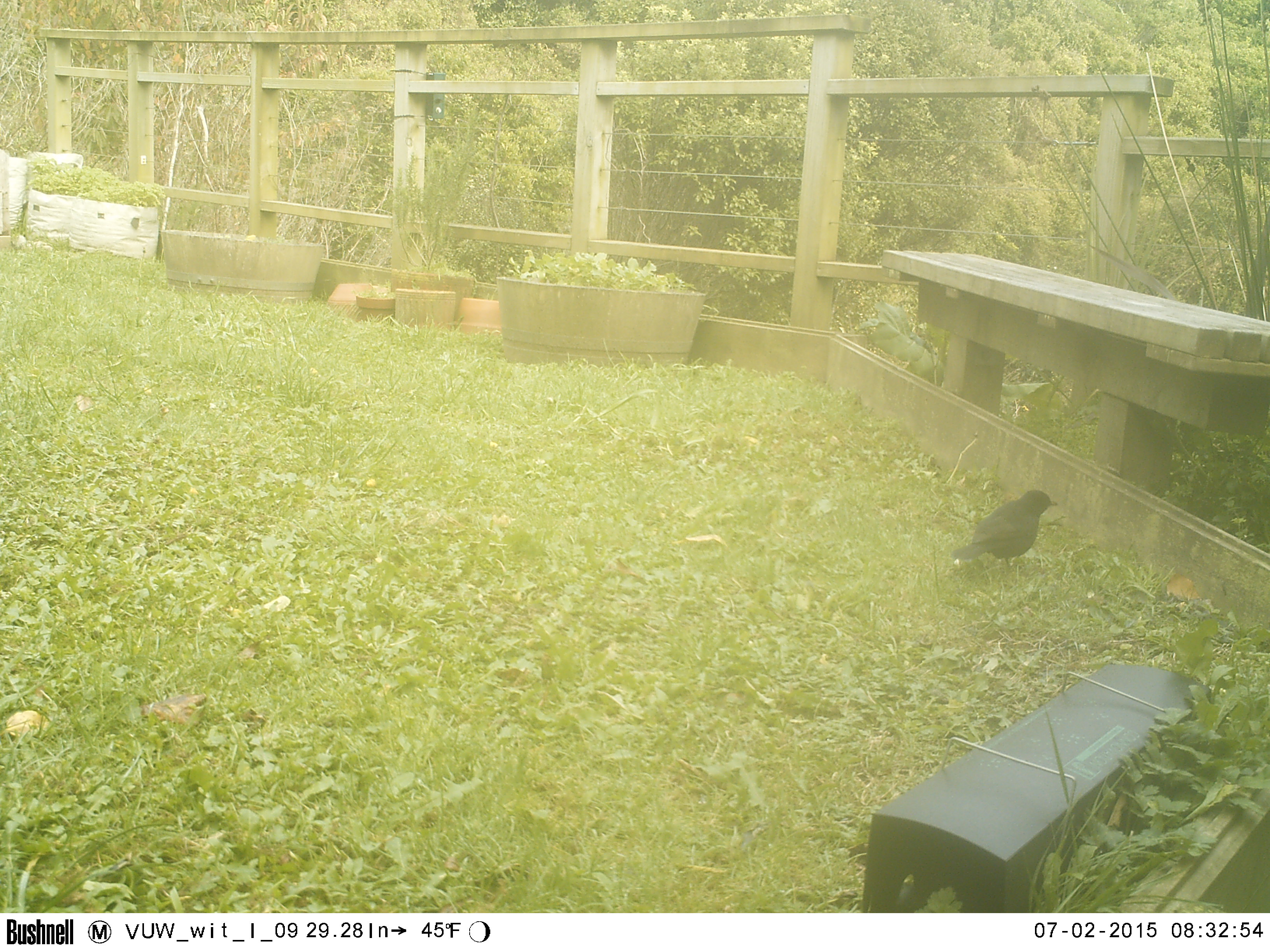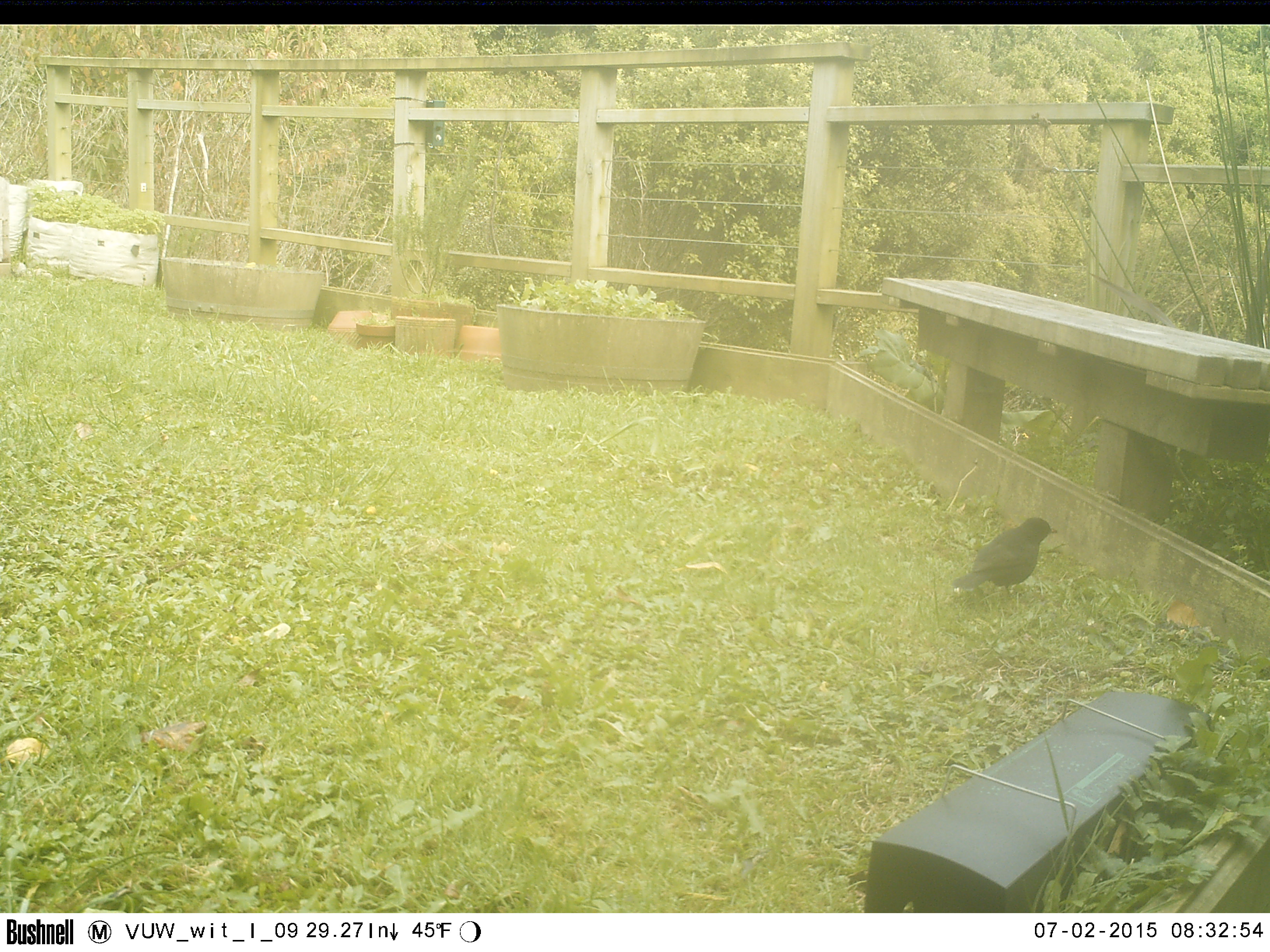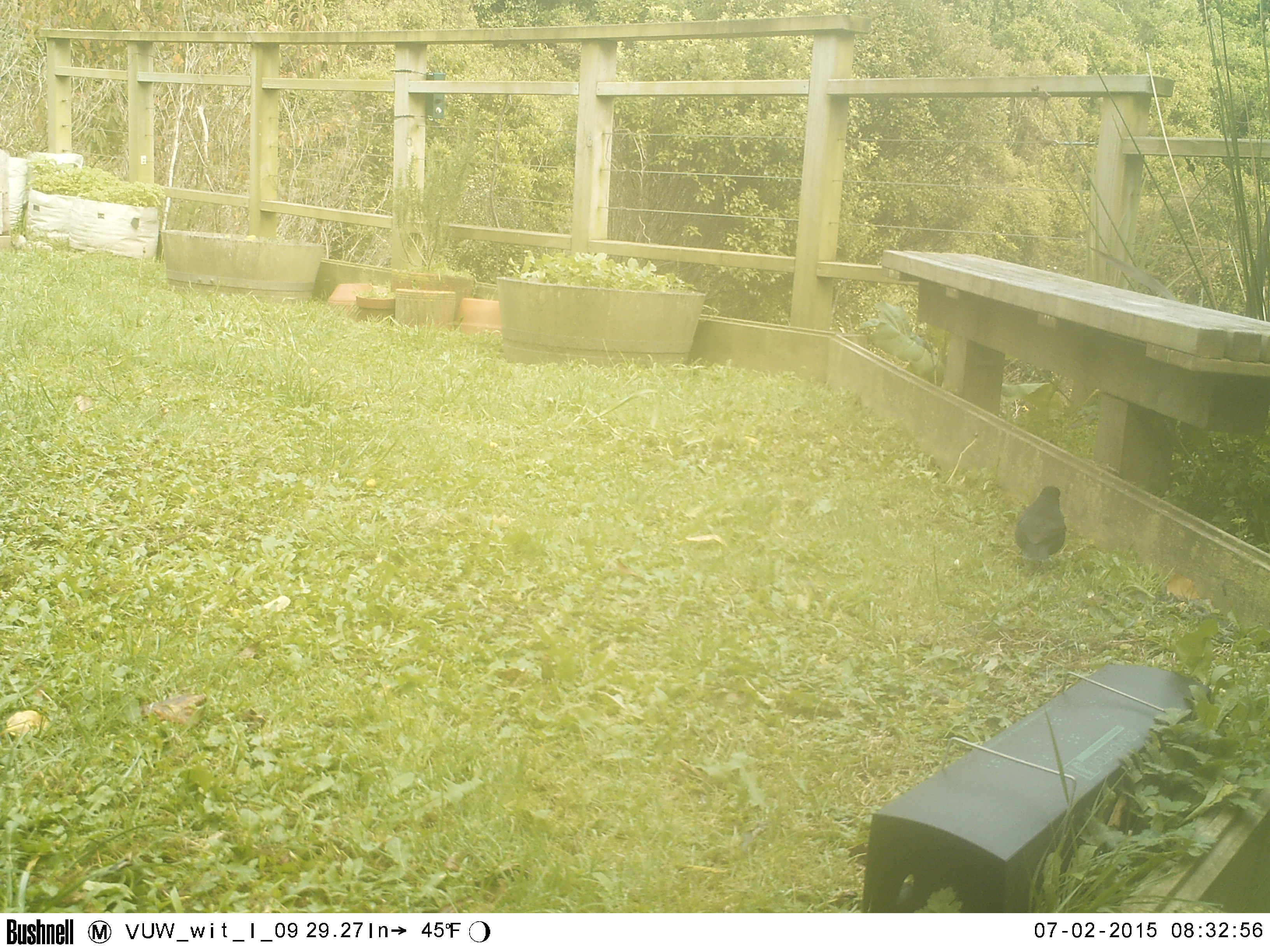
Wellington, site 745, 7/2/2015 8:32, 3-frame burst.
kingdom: Animalia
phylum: Chordata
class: Aves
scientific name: Aves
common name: bird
Bird (Aves).